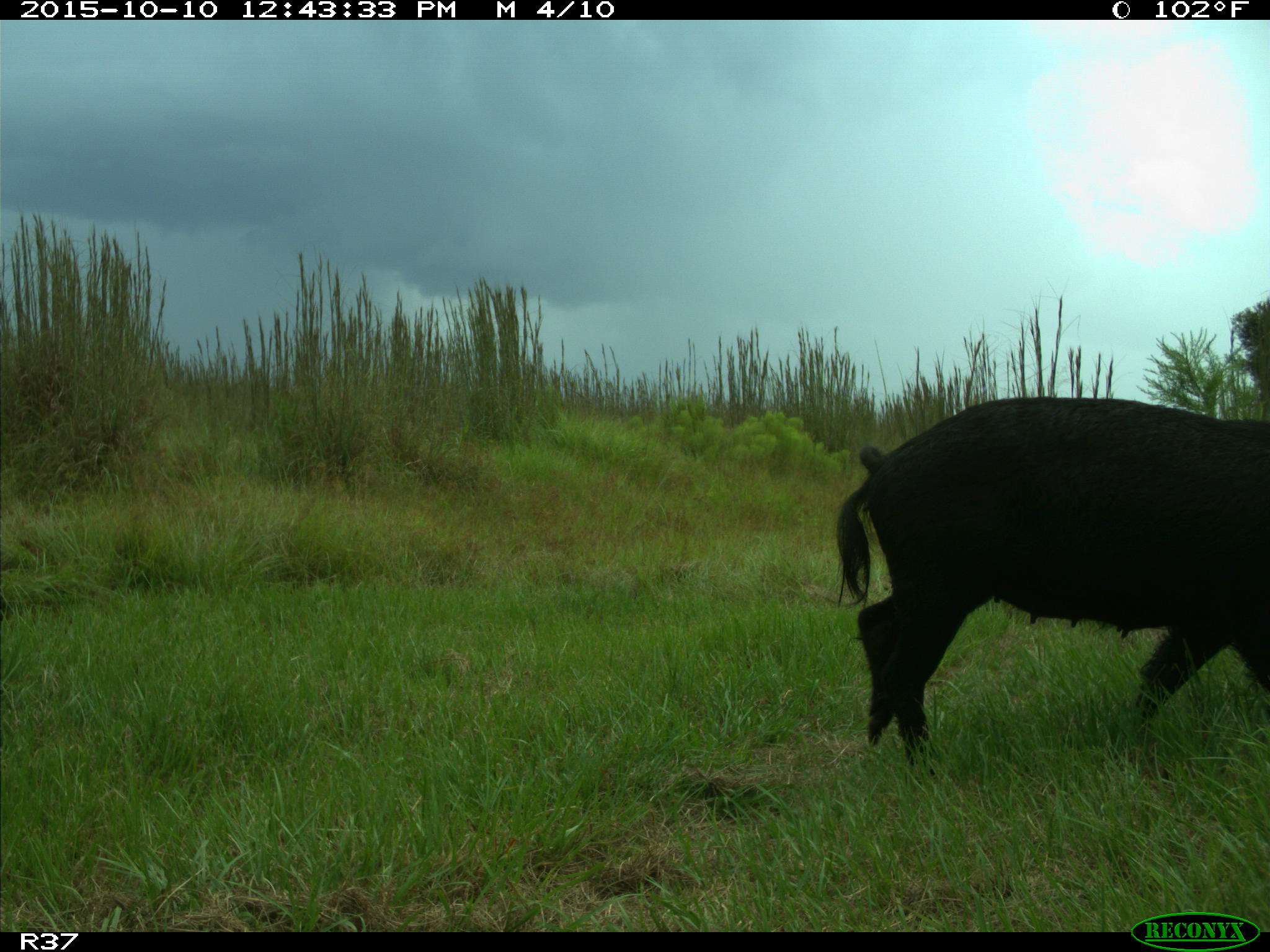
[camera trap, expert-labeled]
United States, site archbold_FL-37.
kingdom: Animalia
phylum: Chordata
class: Mammalia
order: Artiodactyla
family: Suidae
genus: Sus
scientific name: Sus scrofa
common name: wild boar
Sus scrofa (wild boar).